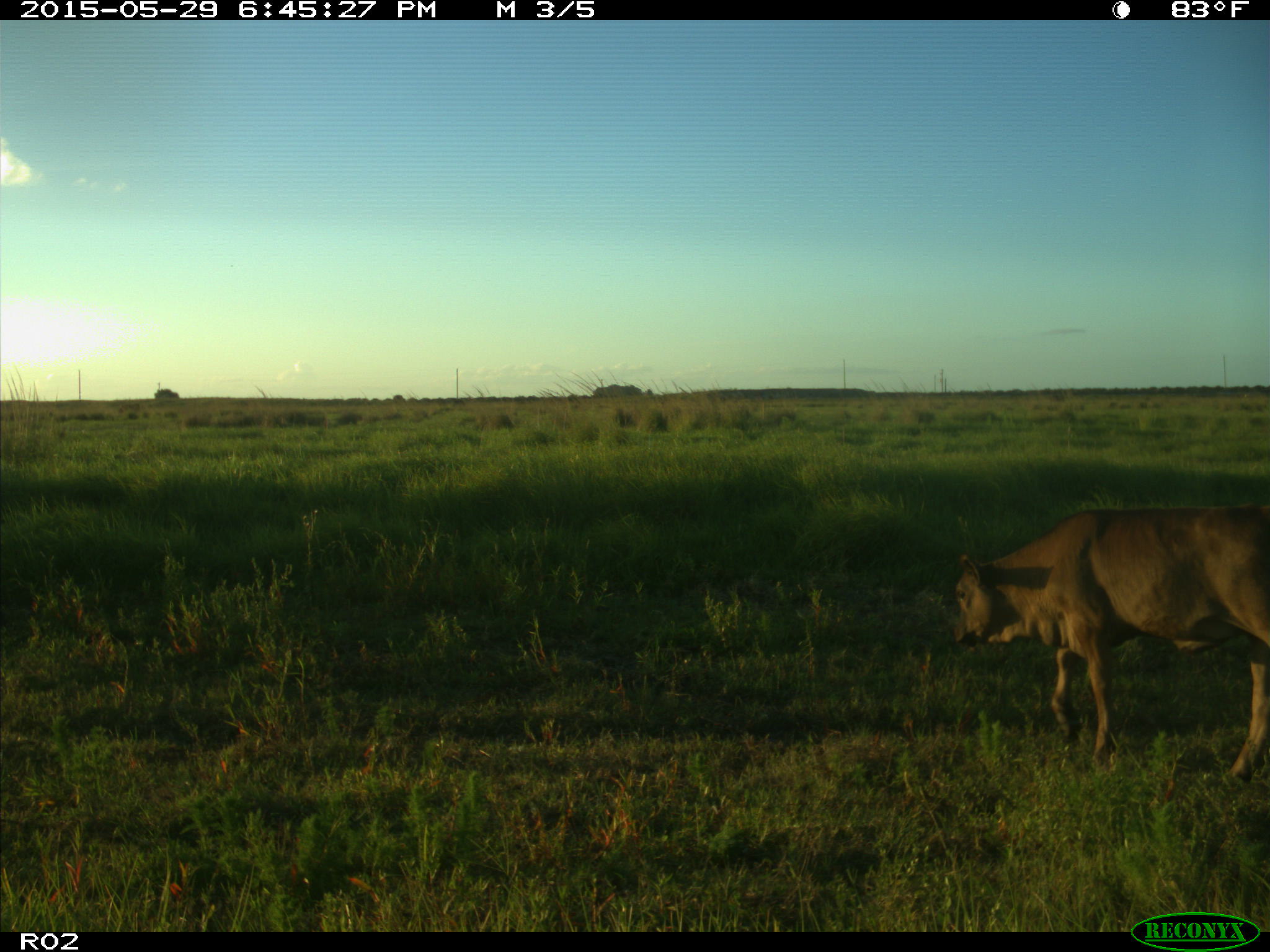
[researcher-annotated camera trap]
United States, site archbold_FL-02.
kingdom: Animalia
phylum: Chordata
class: Mammalia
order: Artiodactyla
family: Bovidae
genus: Bos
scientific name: Bos taurus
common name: domestic cow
Bos taurus (domestic cow).